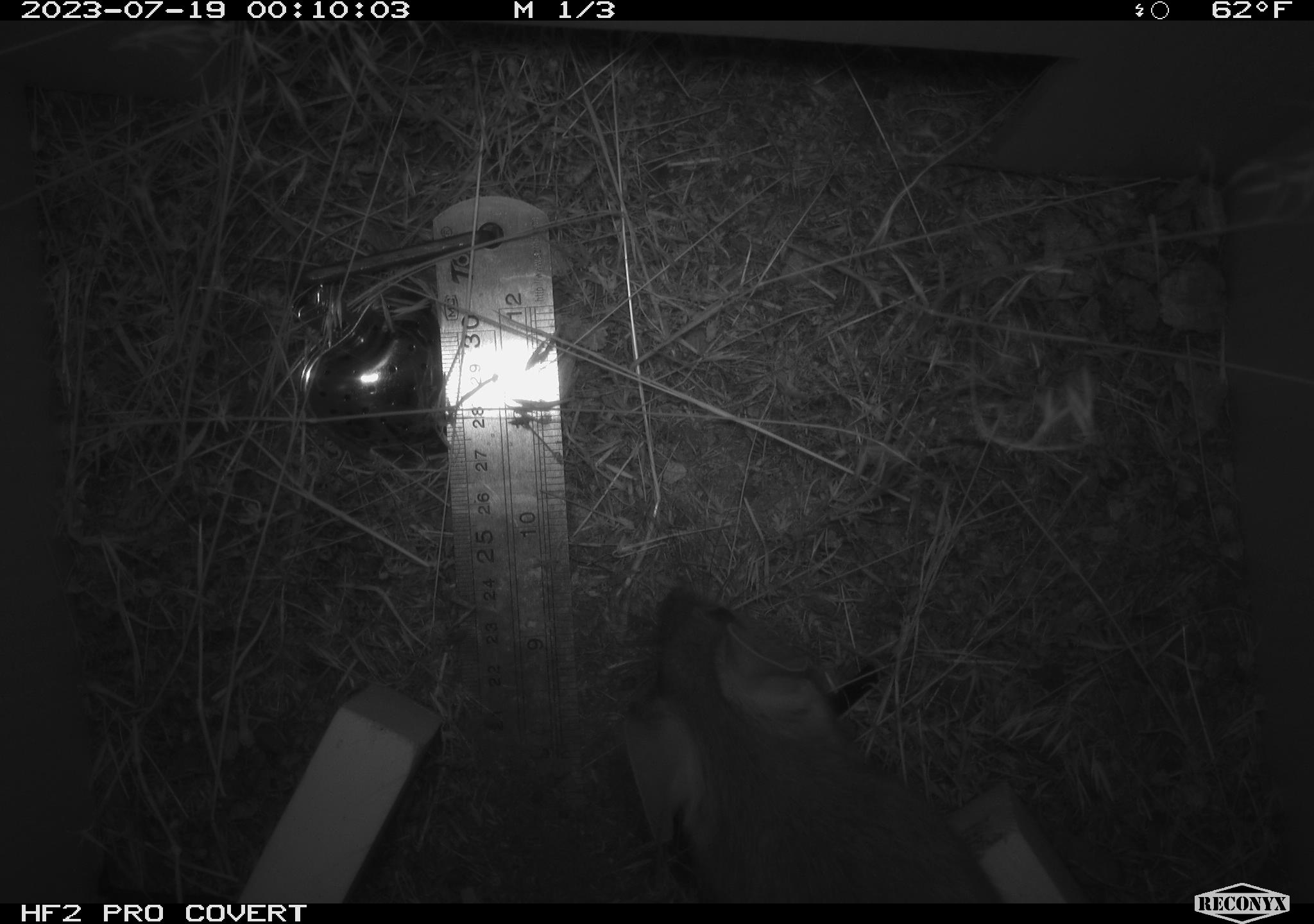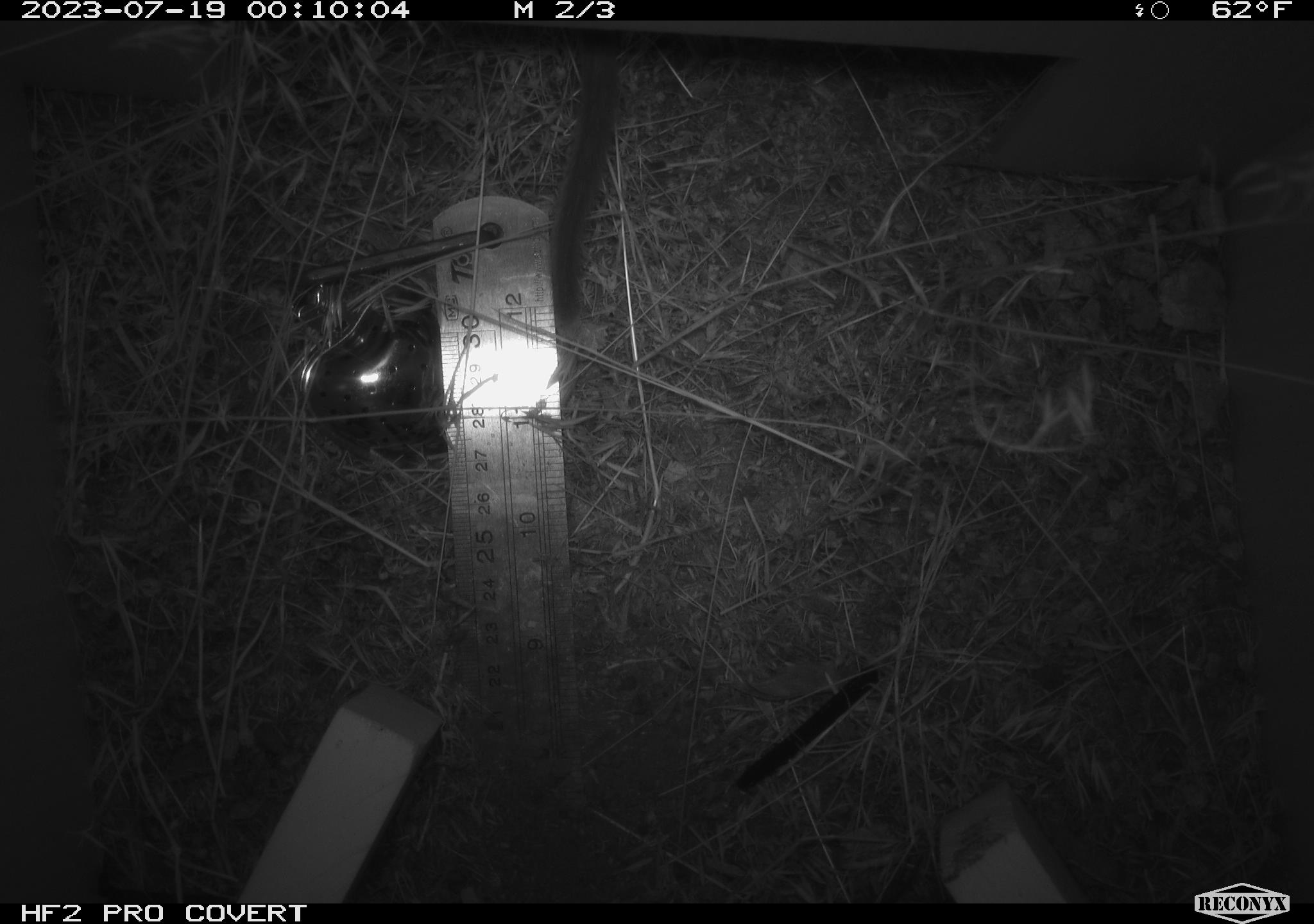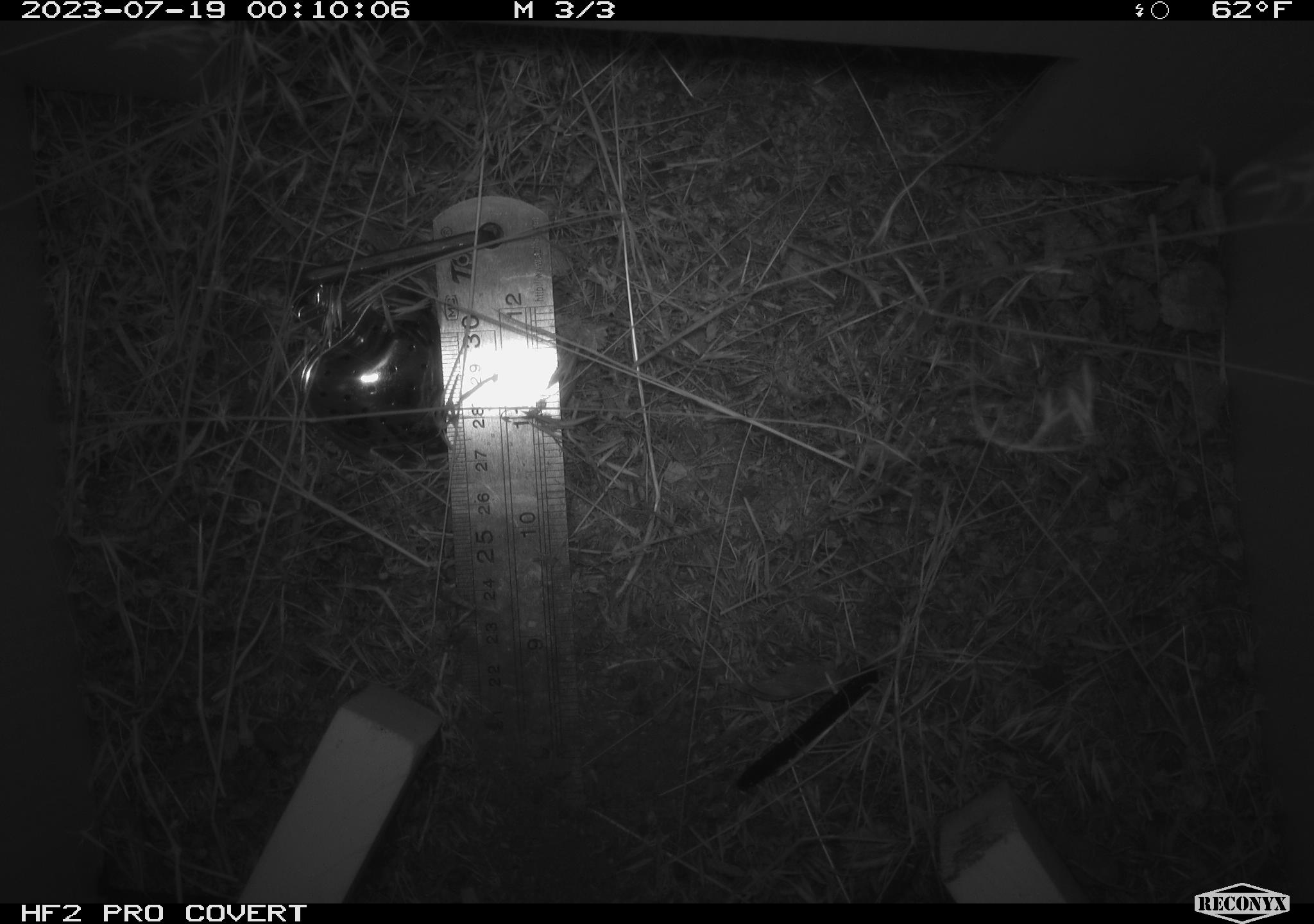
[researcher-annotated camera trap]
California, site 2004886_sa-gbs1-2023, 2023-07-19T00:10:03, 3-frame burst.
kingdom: Animalia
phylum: Chordata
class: Mammalia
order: Rodentia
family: Cricetidae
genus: Neotoma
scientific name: Neotoma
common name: pack rat or woodrat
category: neotoma species